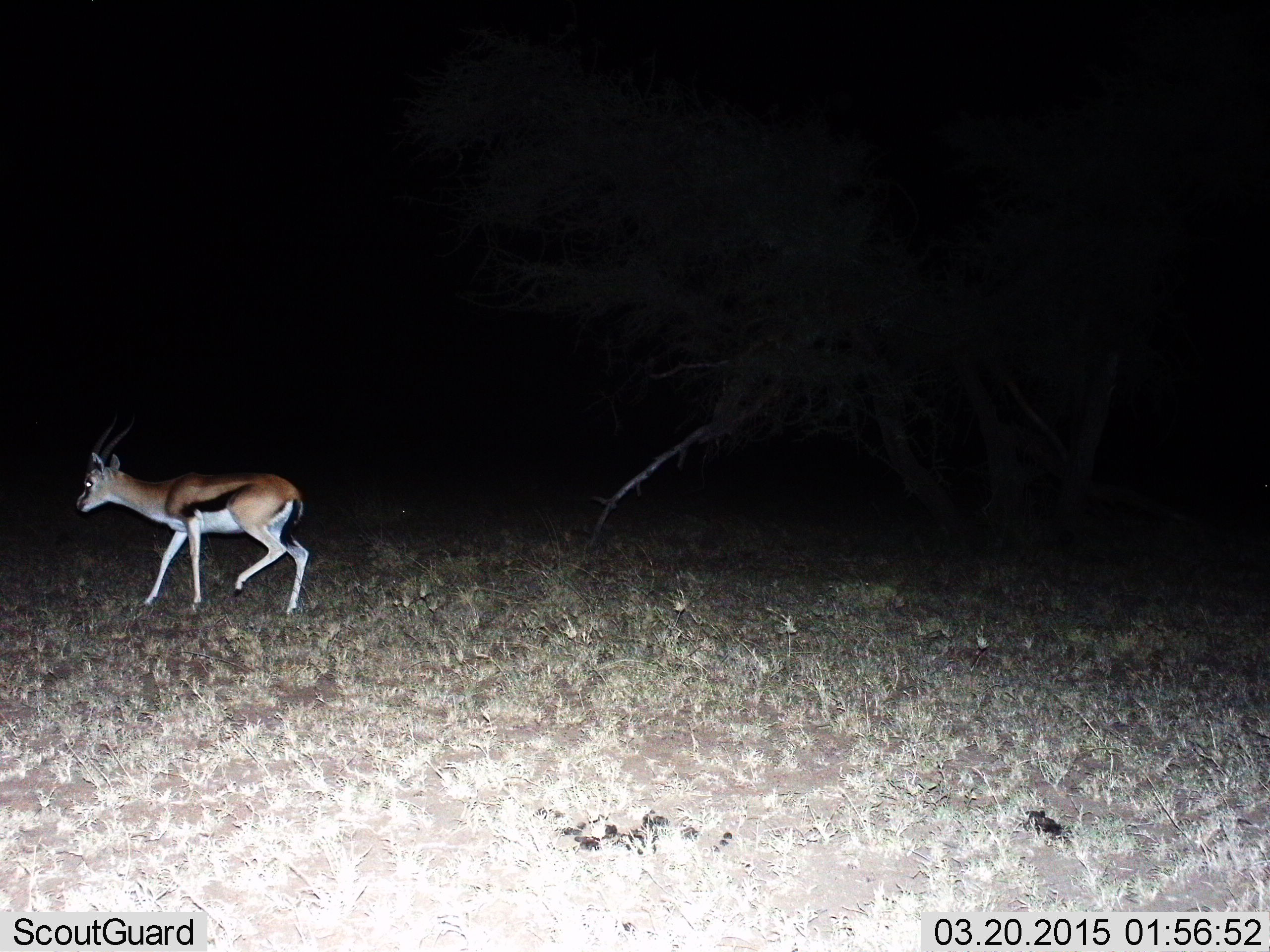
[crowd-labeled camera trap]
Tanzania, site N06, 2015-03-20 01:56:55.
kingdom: Animalia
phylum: Chordata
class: Mammalia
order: Artiodactyla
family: Bovidae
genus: Eudorcas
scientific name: Eudorcas thomsonii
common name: thomson's gazelle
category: gazellethomsons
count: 1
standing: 0%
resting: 0%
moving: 100%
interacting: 0%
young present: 0%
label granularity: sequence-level